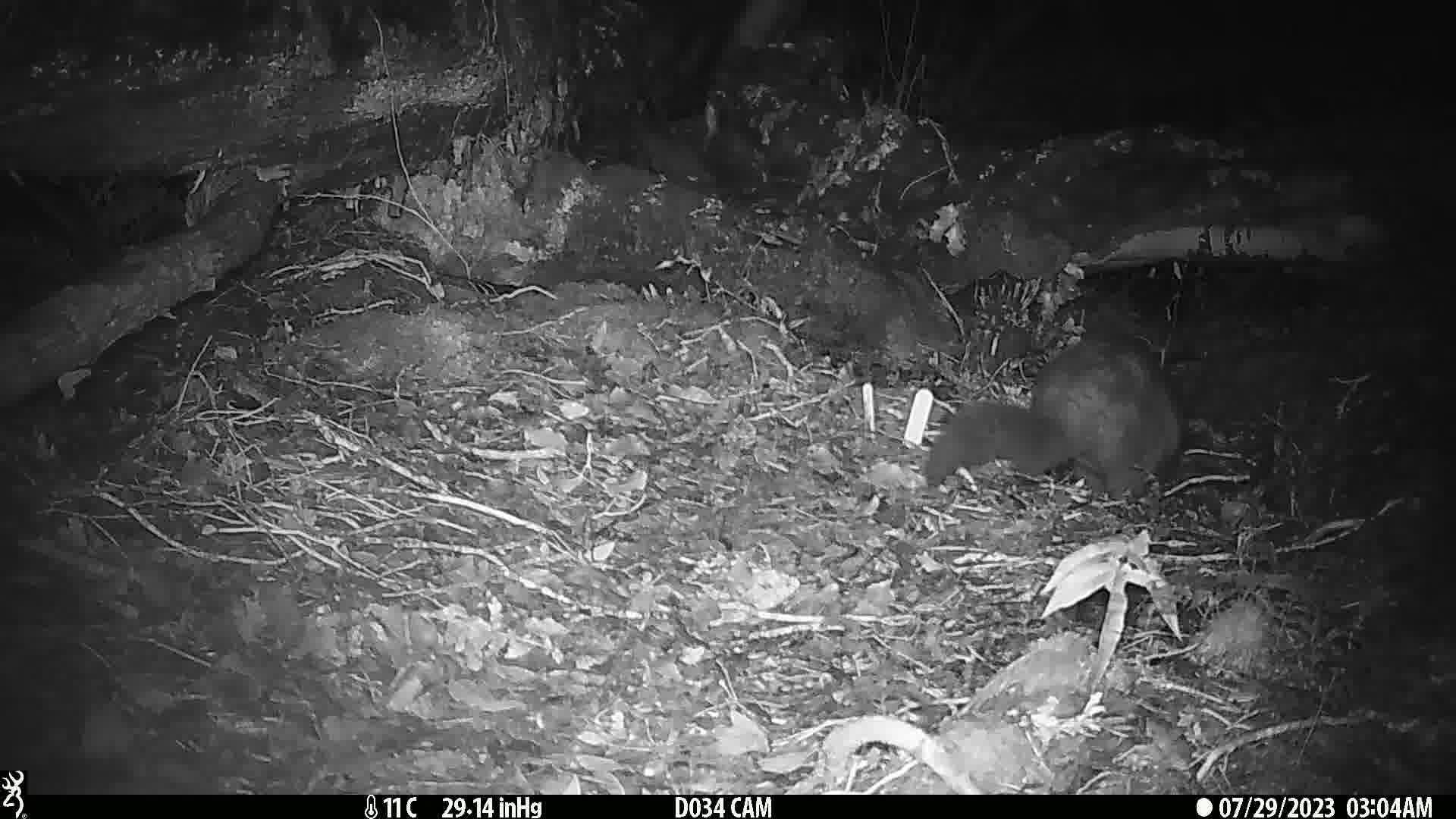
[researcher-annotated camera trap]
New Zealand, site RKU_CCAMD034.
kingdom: Animalia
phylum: Chordata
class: Mammalia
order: Diprotodontia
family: Phalangeridae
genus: Trichosurus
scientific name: Trichosurus vulpecula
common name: common brushtail possum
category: possum